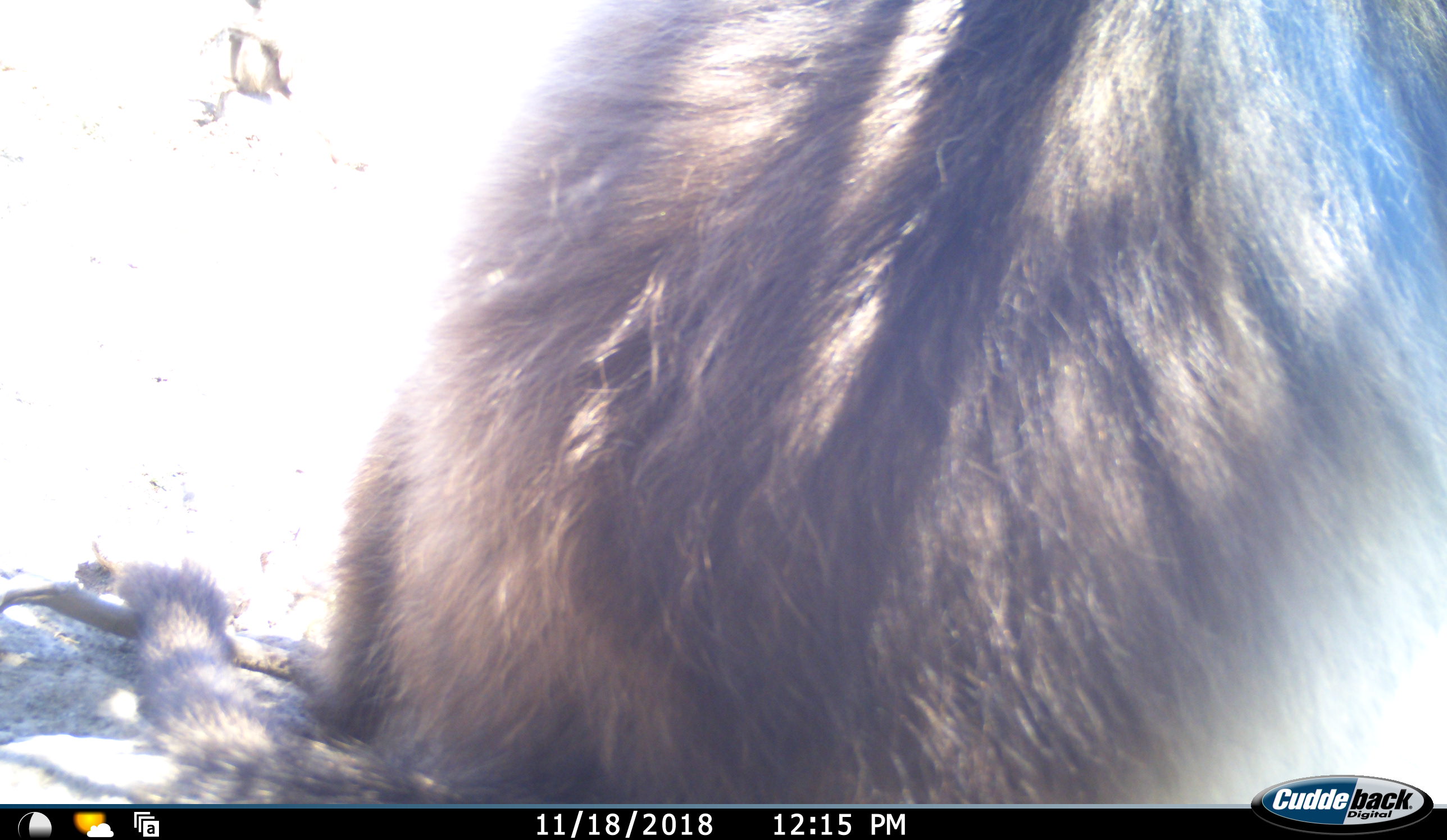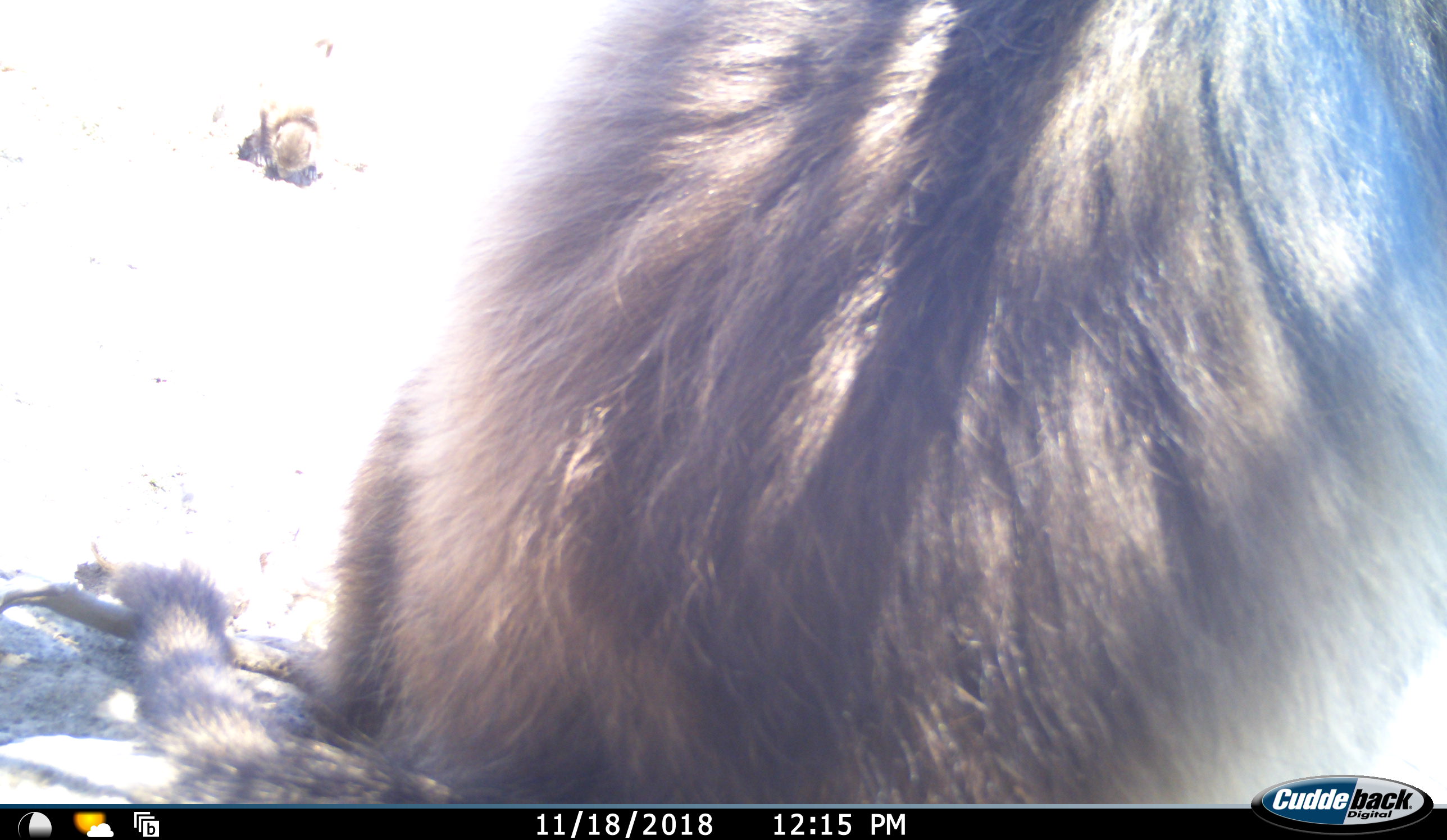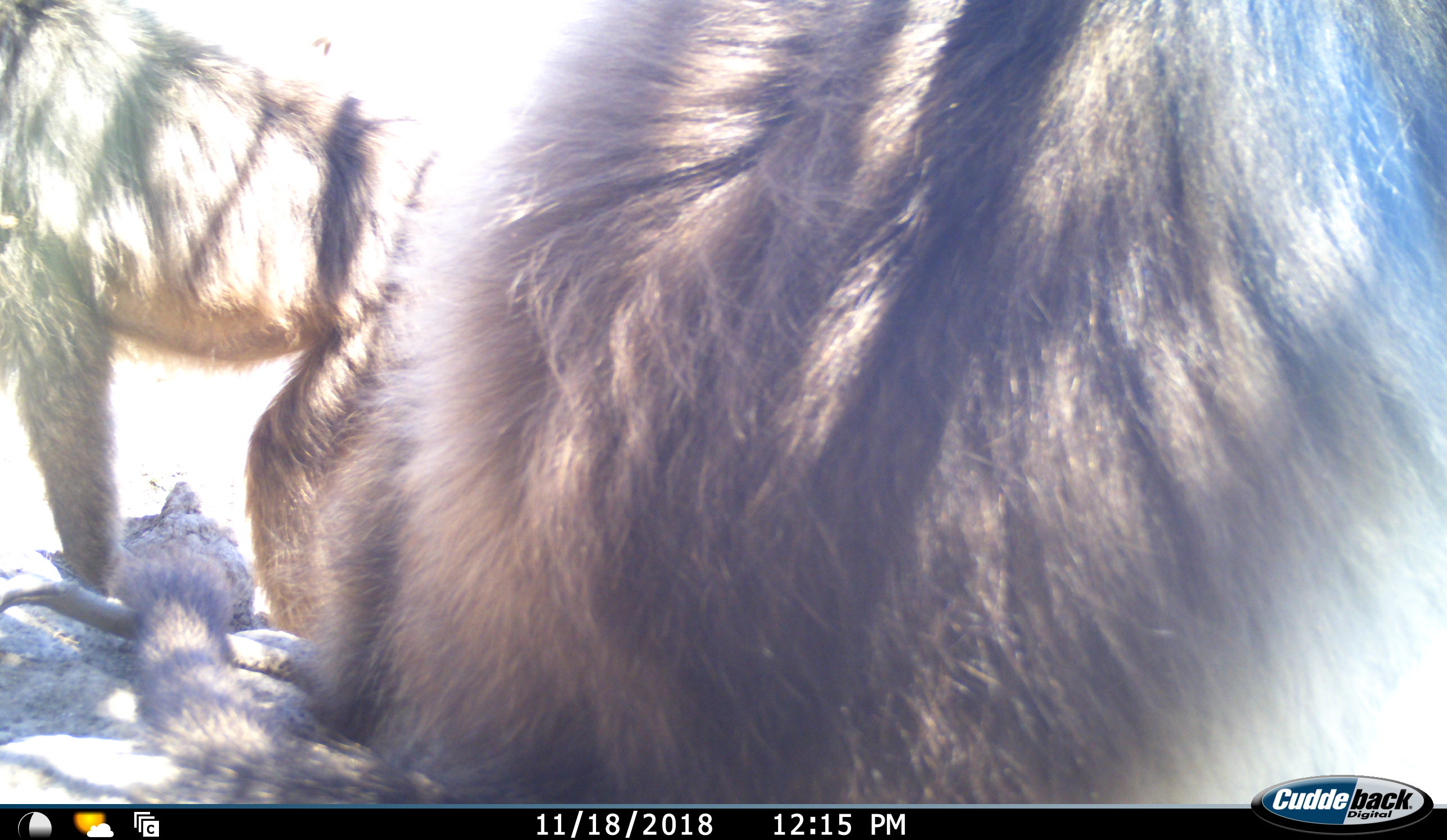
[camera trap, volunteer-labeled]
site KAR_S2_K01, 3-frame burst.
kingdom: Animalia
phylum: Chordata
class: Mammalia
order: Primates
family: Cercopithecidae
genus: Papio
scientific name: Papio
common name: baboon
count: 2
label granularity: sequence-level